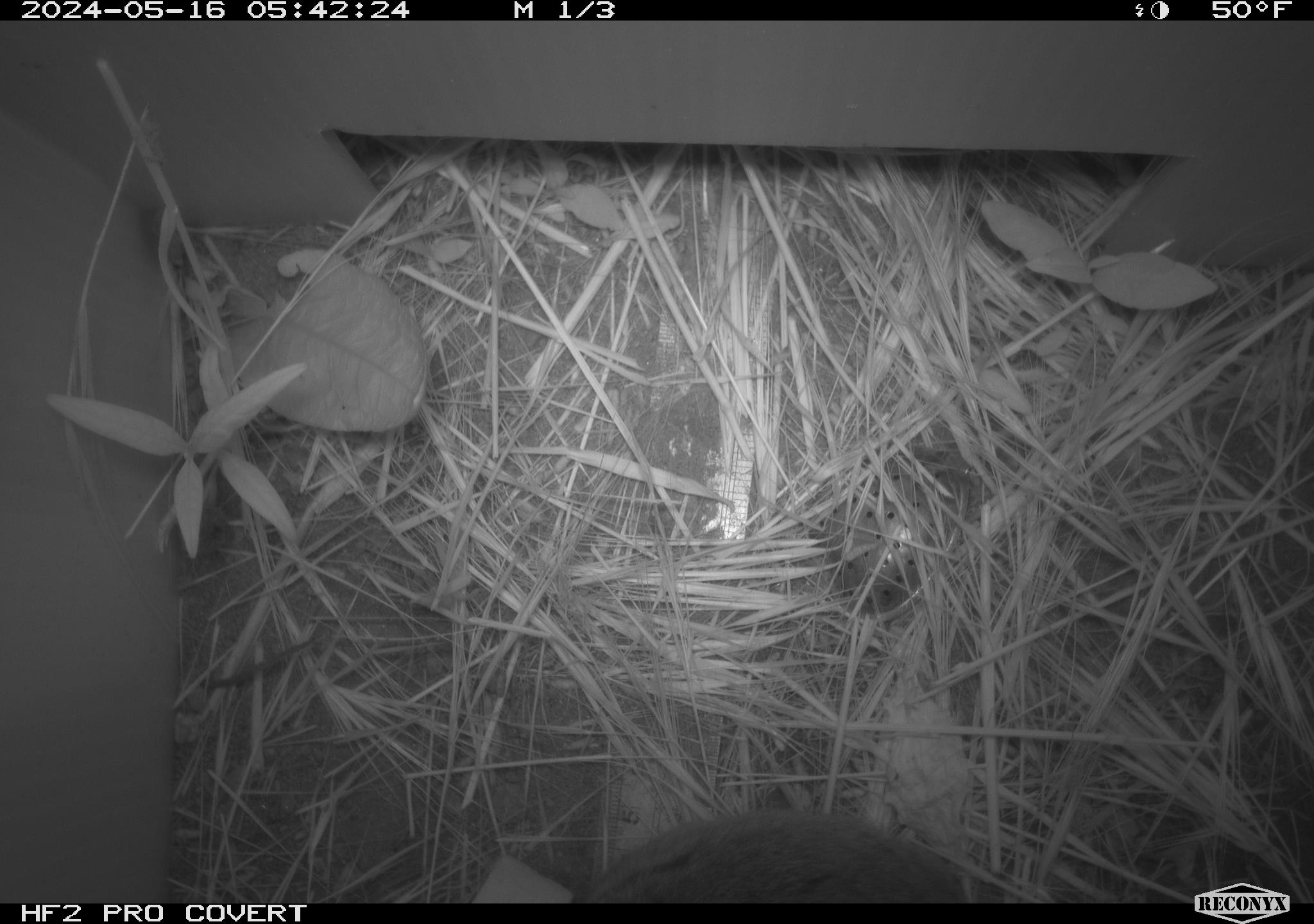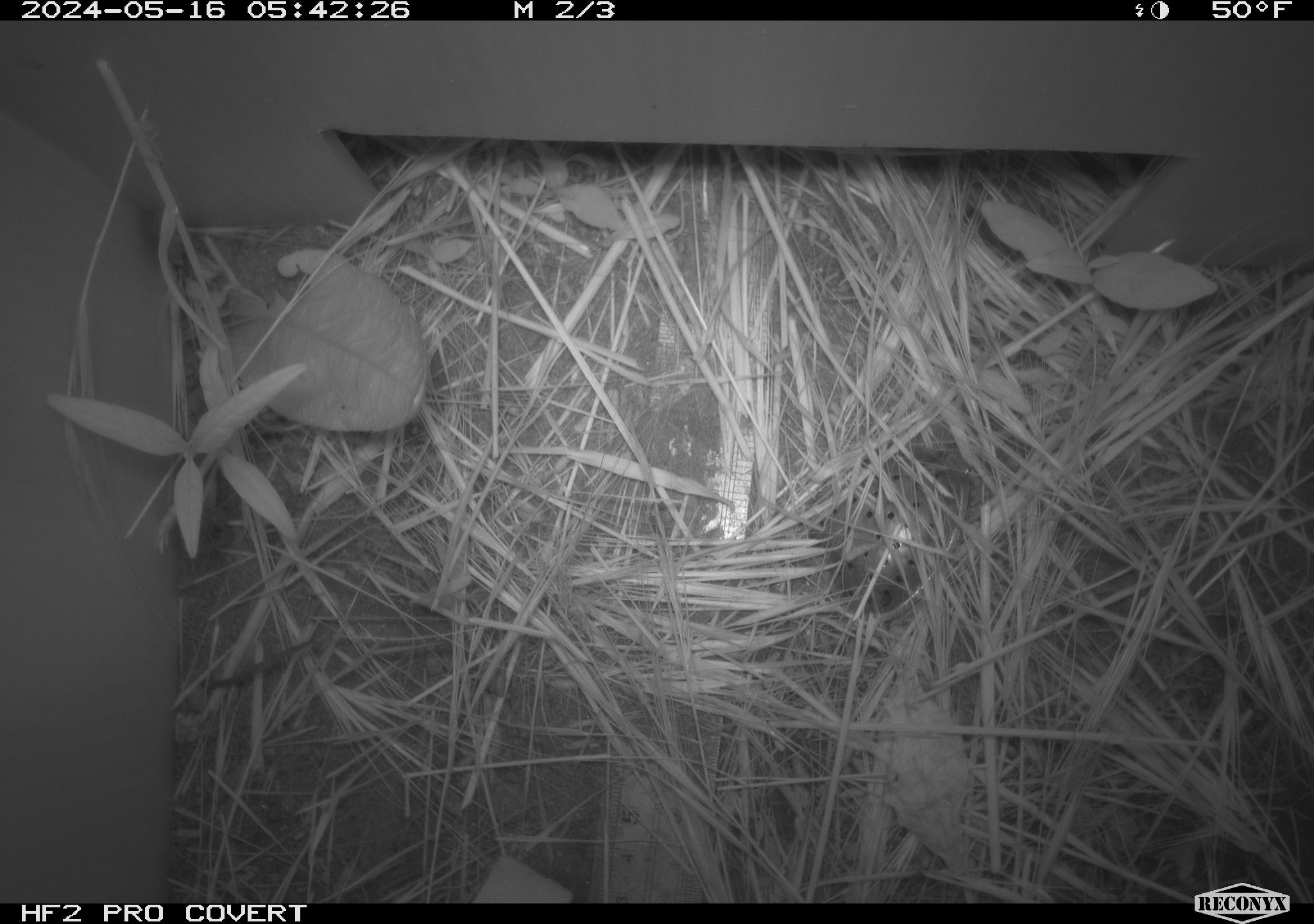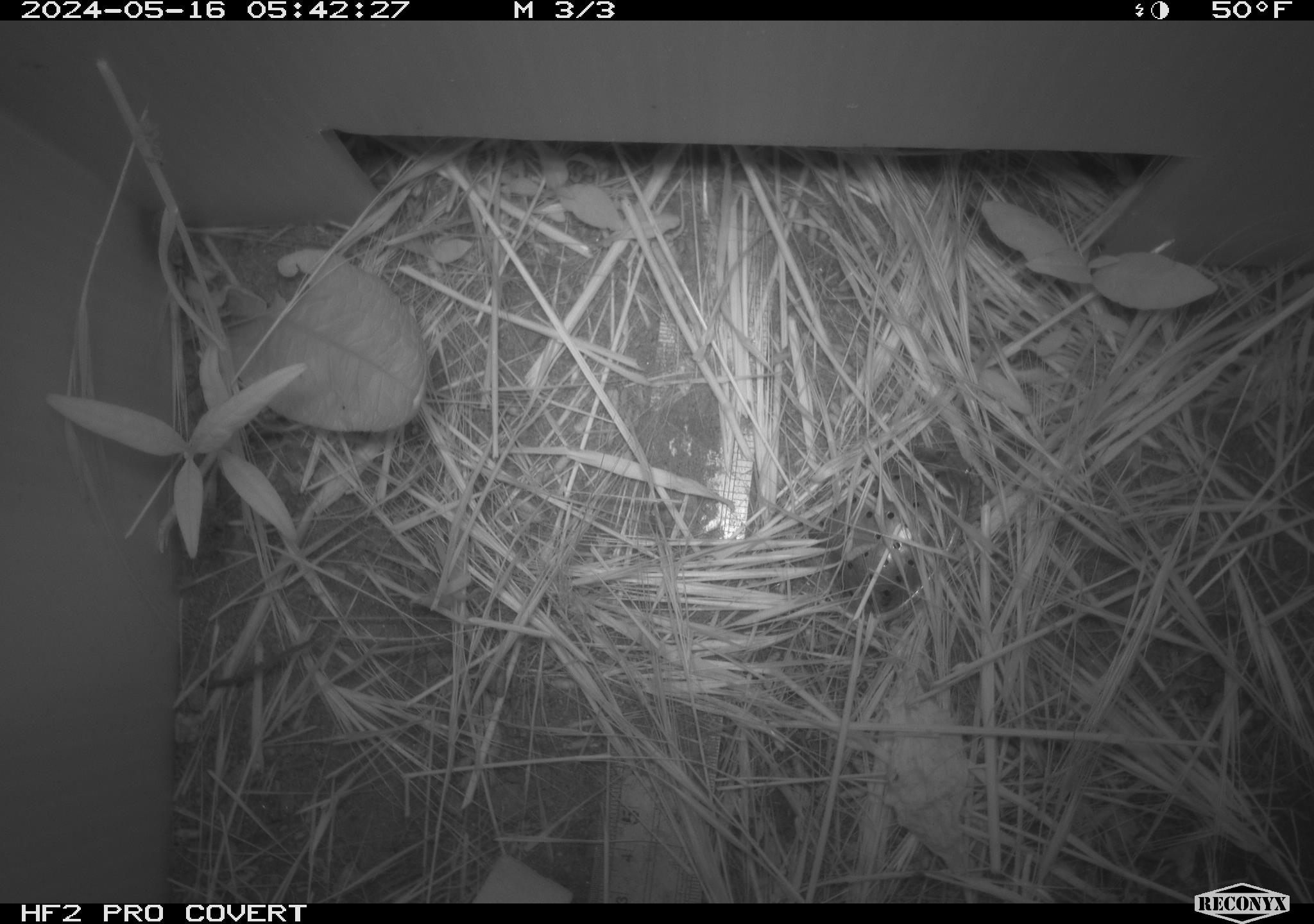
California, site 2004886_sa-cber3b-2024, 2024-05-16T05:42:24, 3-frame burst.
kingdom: Animalia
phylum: Chordata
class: Mammalia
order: Rodentia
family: Cricetidae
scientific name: Arvicolinae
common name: voles, lemmings, and muskrats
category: arvicolinae subfamily